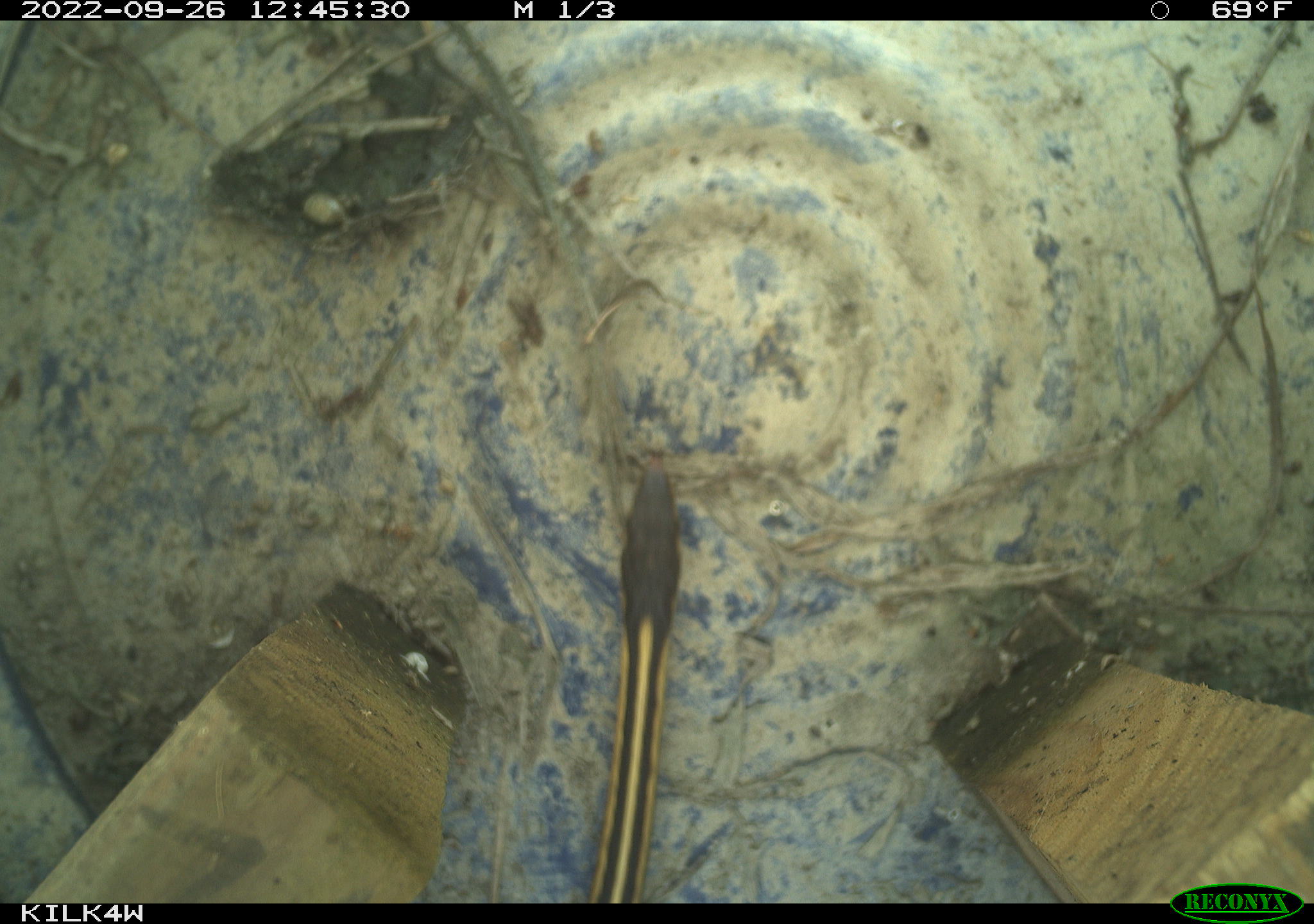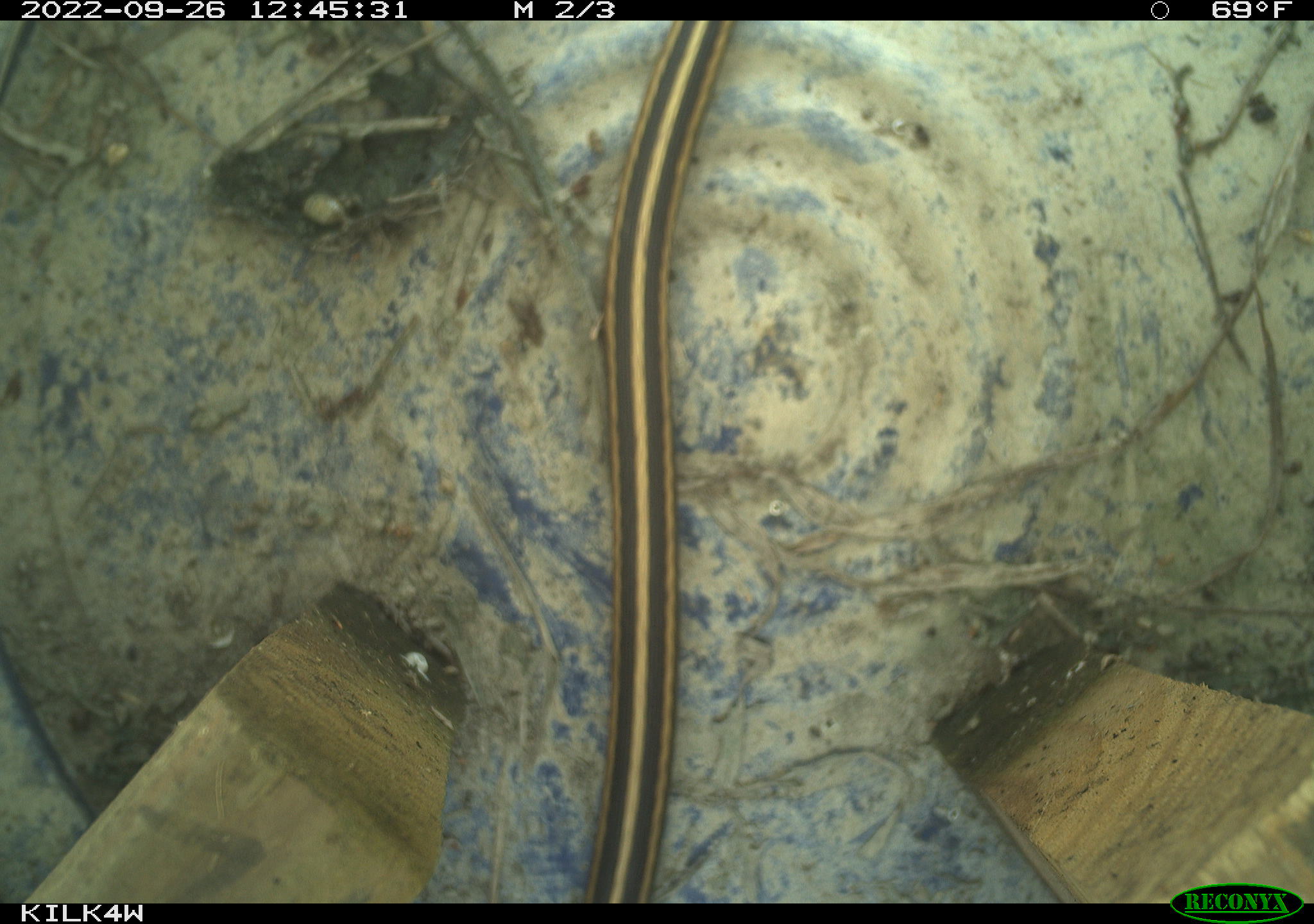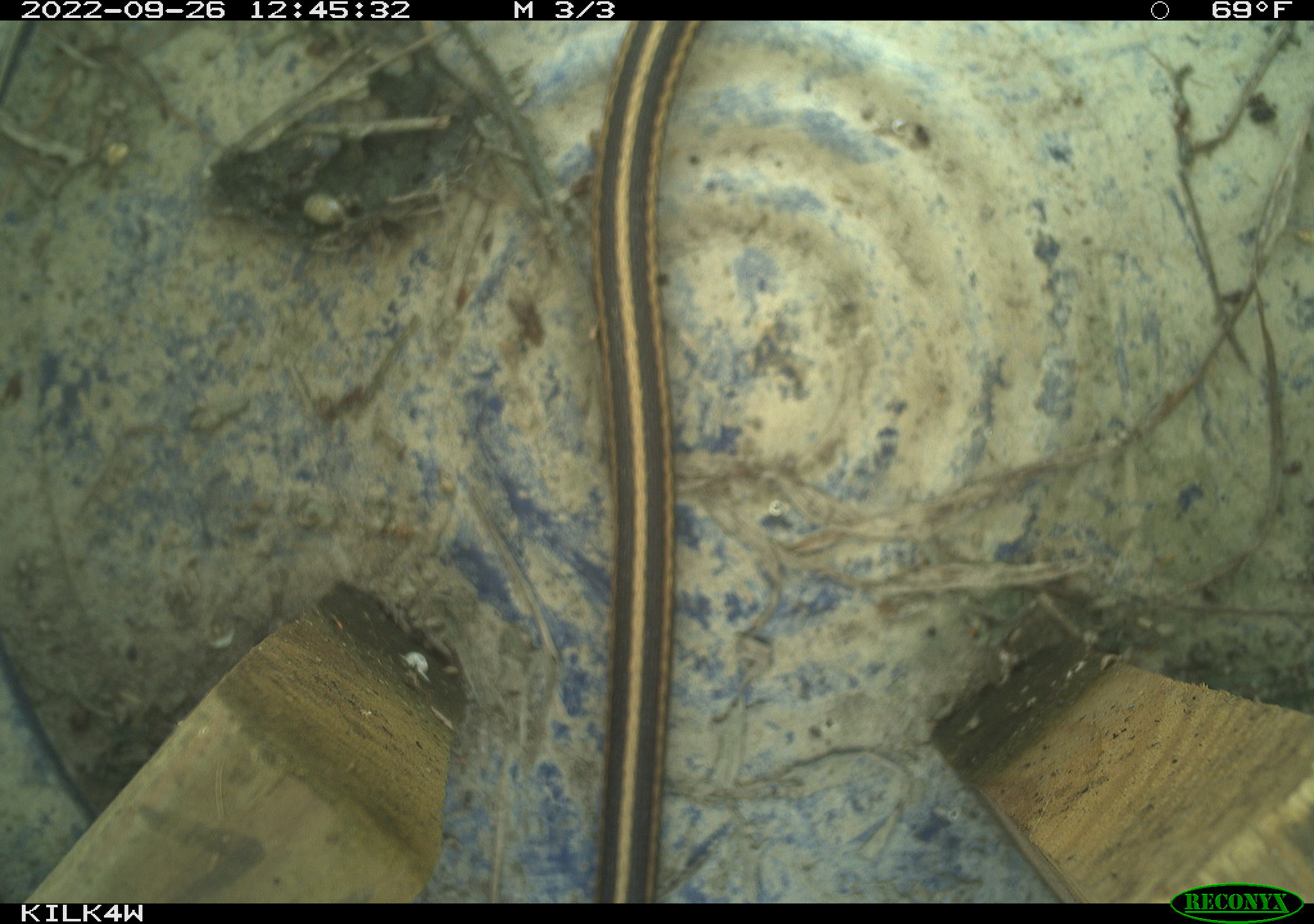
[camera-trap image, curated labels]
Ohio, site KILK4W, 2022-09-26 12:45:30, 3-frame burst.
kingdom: Animalia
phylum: Chordata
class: Reptilia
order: Squamata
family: Colubridae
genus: Thamnophis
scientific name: Thamnophis sirtalis sirtalis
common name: eastern gartersnake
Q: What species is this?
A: Eastern gartersnake (Thamnophis sirtalis sirtalis).